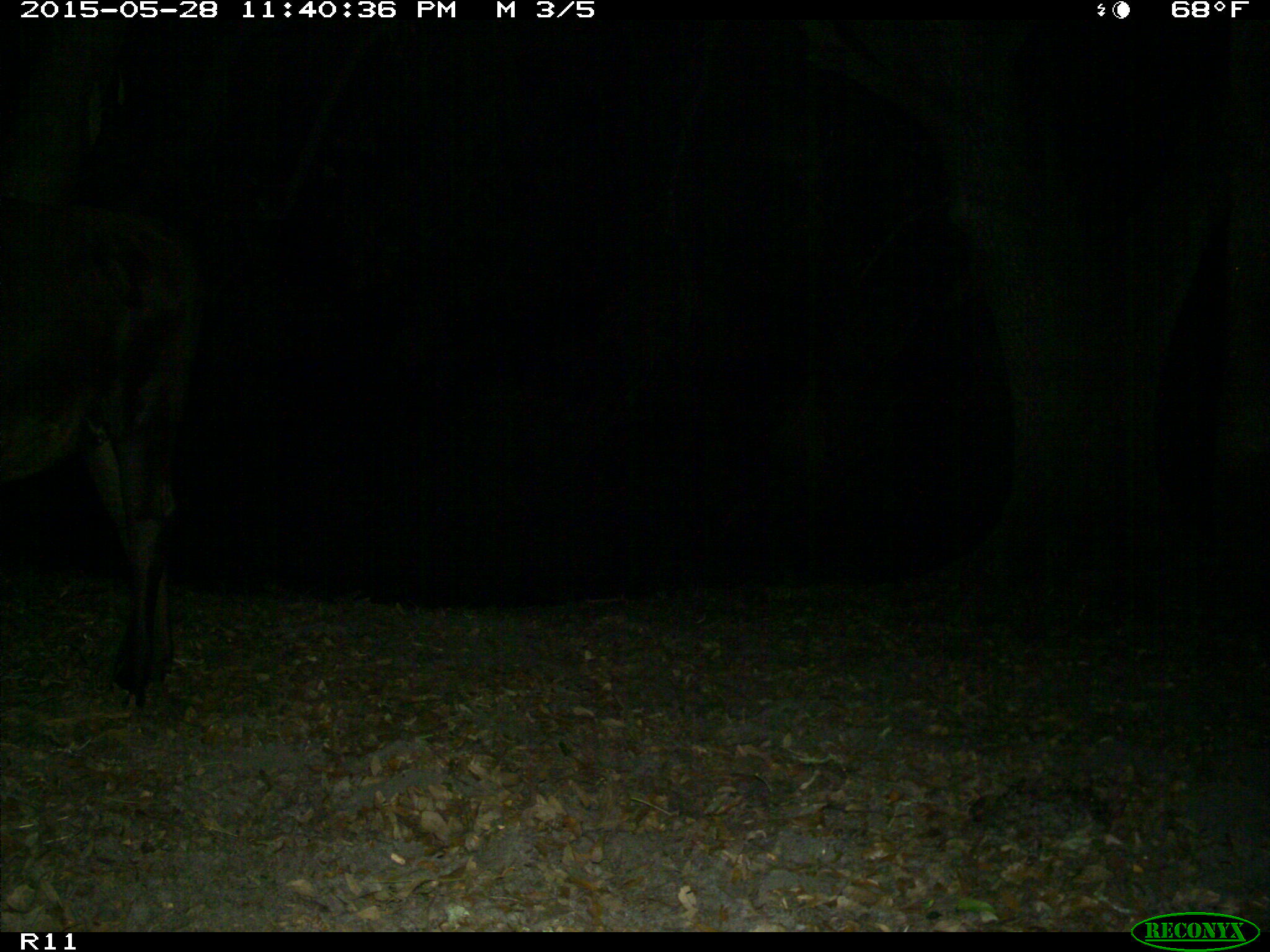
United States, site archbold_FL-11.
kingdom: Animalia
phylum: Chordata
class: Mammalia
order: Artiodactyla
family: Bovidae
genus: Bos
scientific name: Bos taurus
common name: domestic cow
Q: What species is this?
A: Bos taurus (domestic cow).